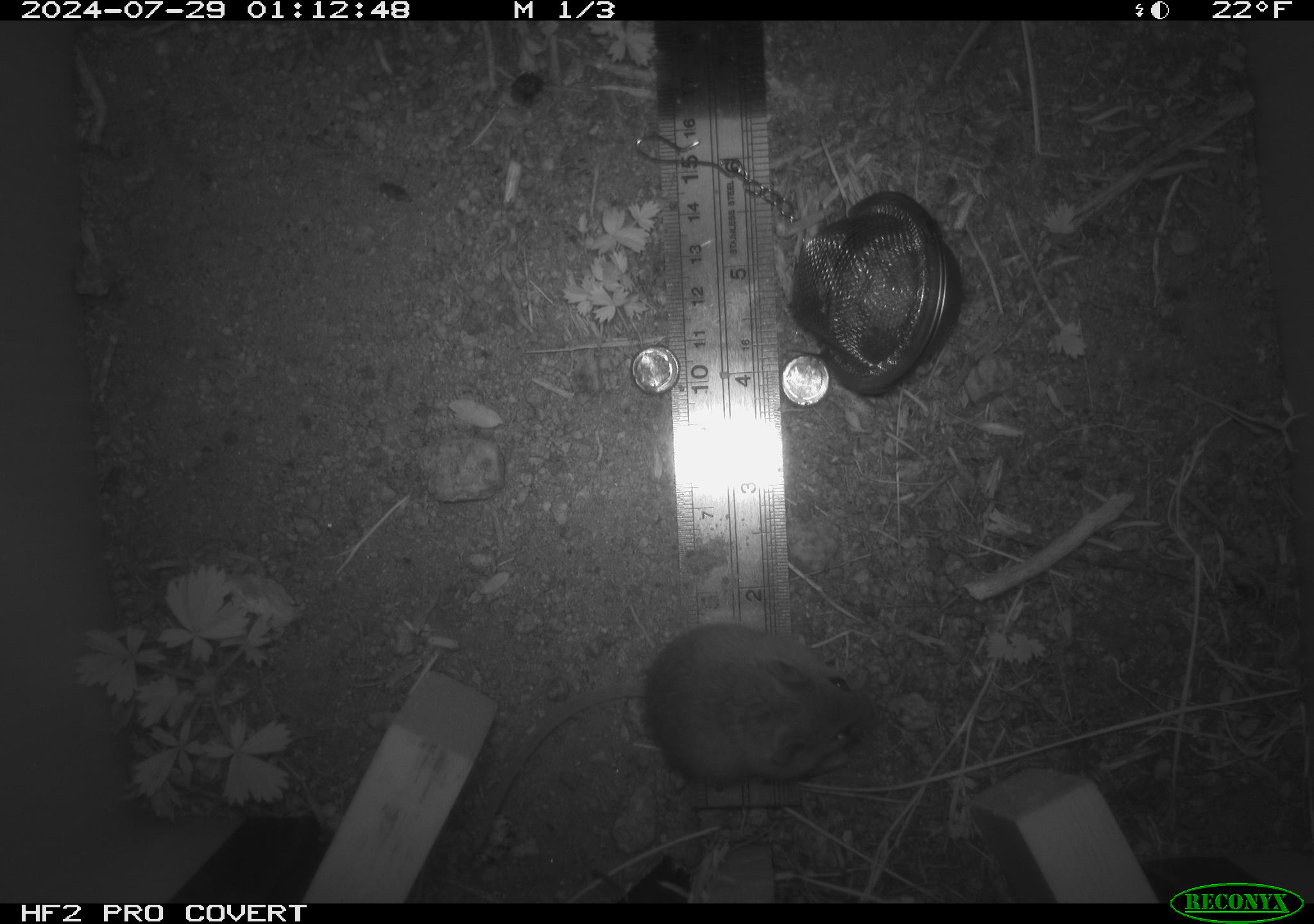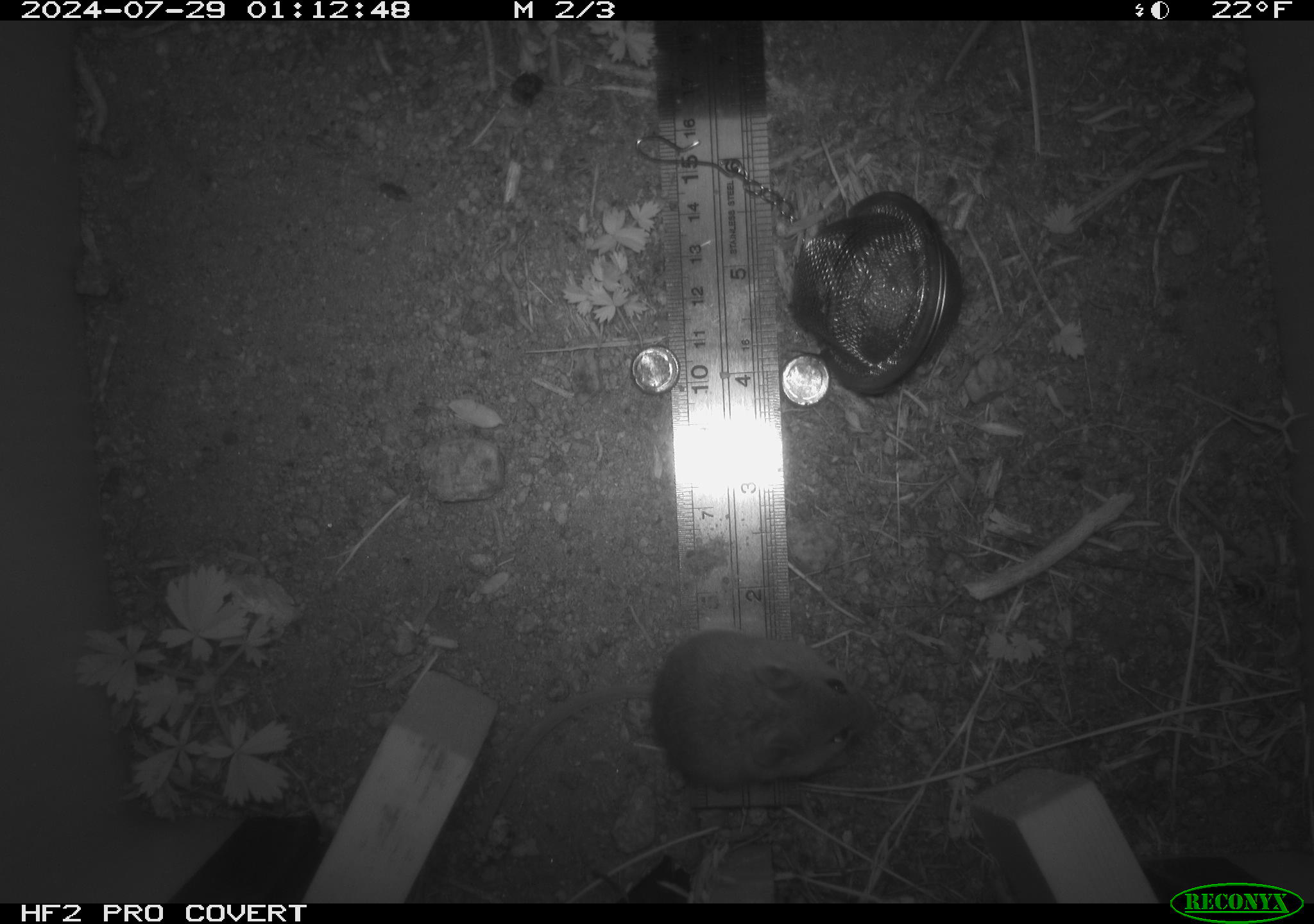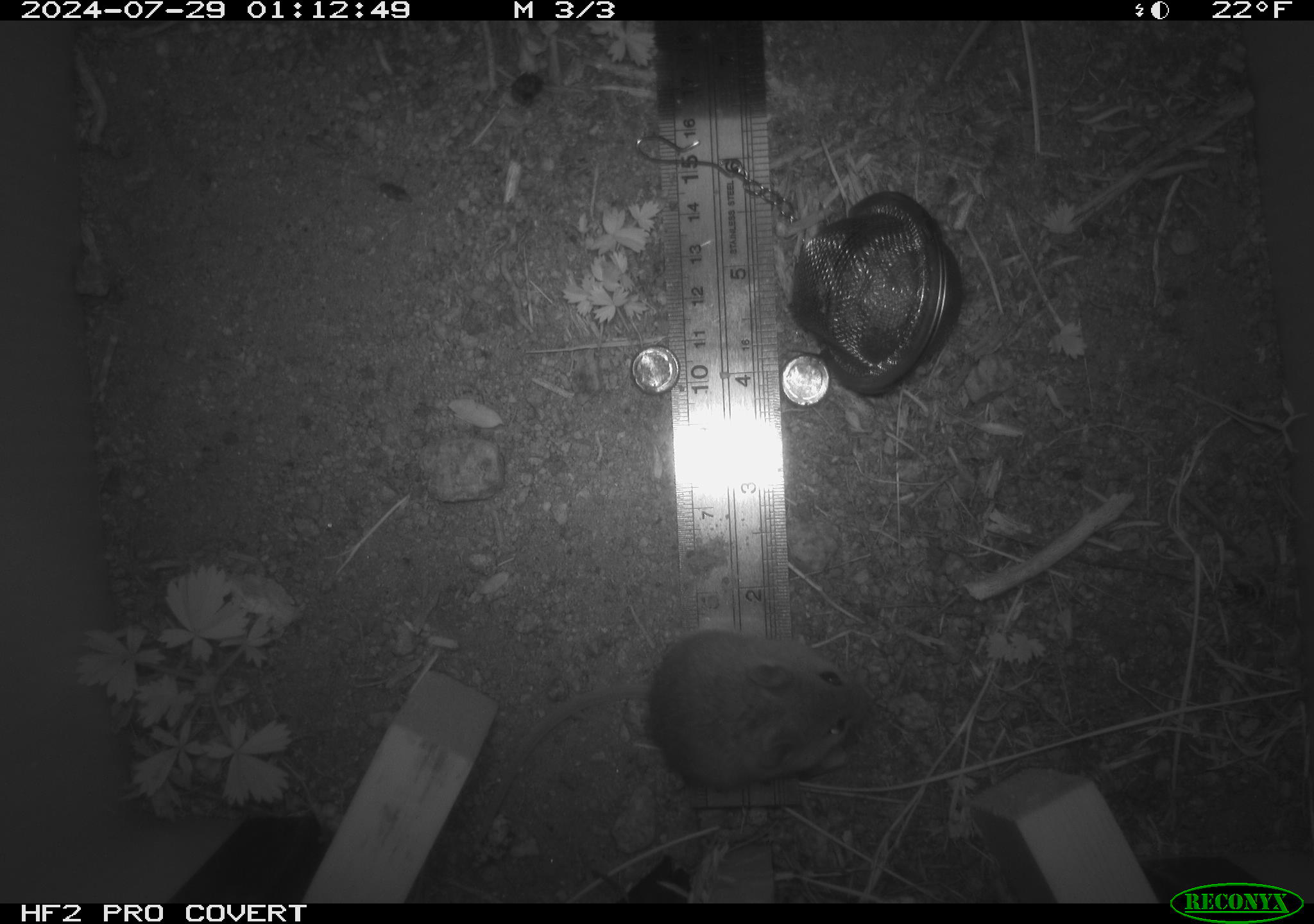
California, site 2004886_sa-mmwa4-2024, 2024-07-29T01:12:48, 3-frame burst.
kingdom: Animalia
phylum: Chordata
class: Mammalia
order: Rodentia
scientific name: Rodentia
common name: mouse species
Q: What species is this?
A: Mouse species (Rodentia).